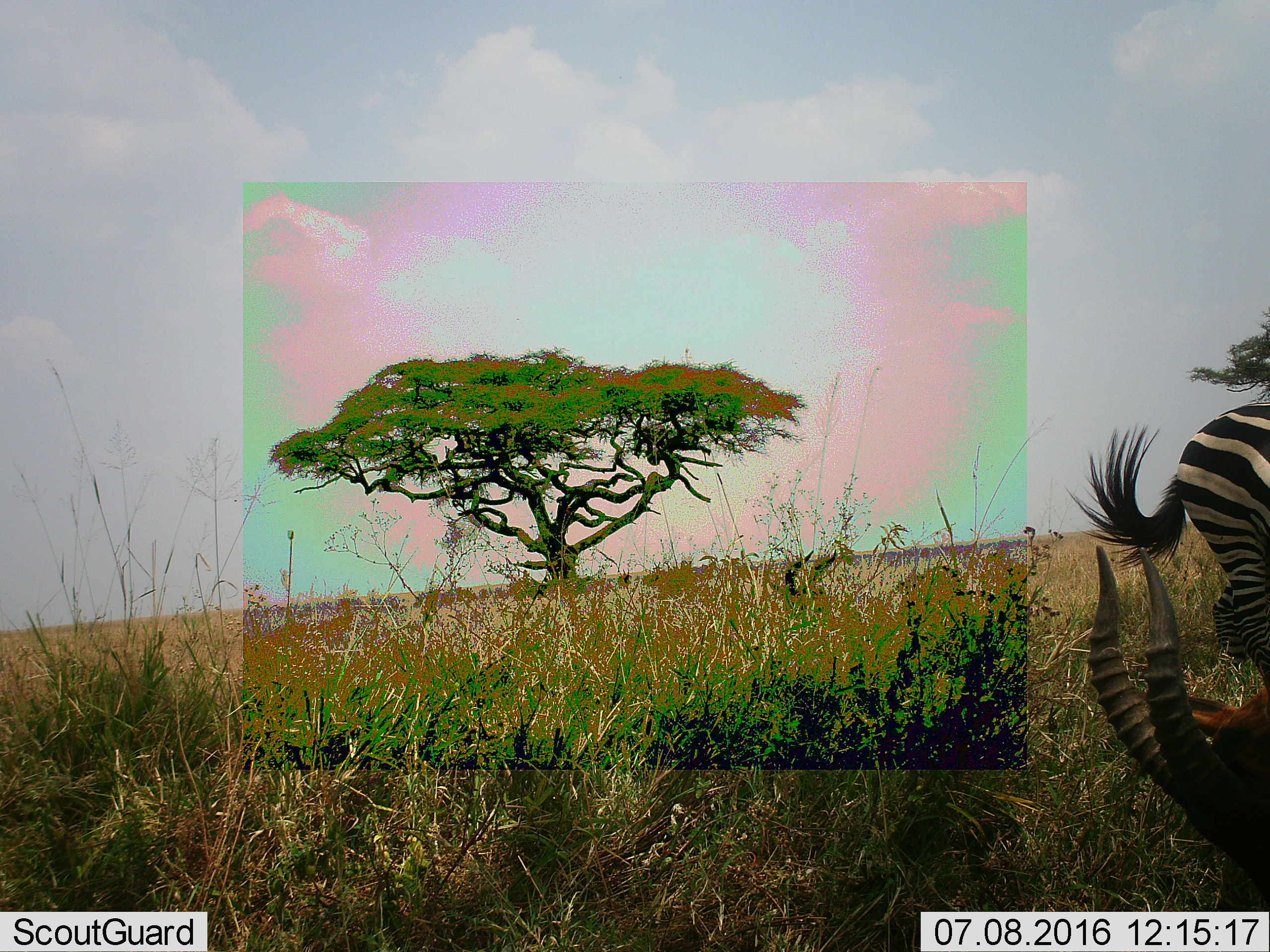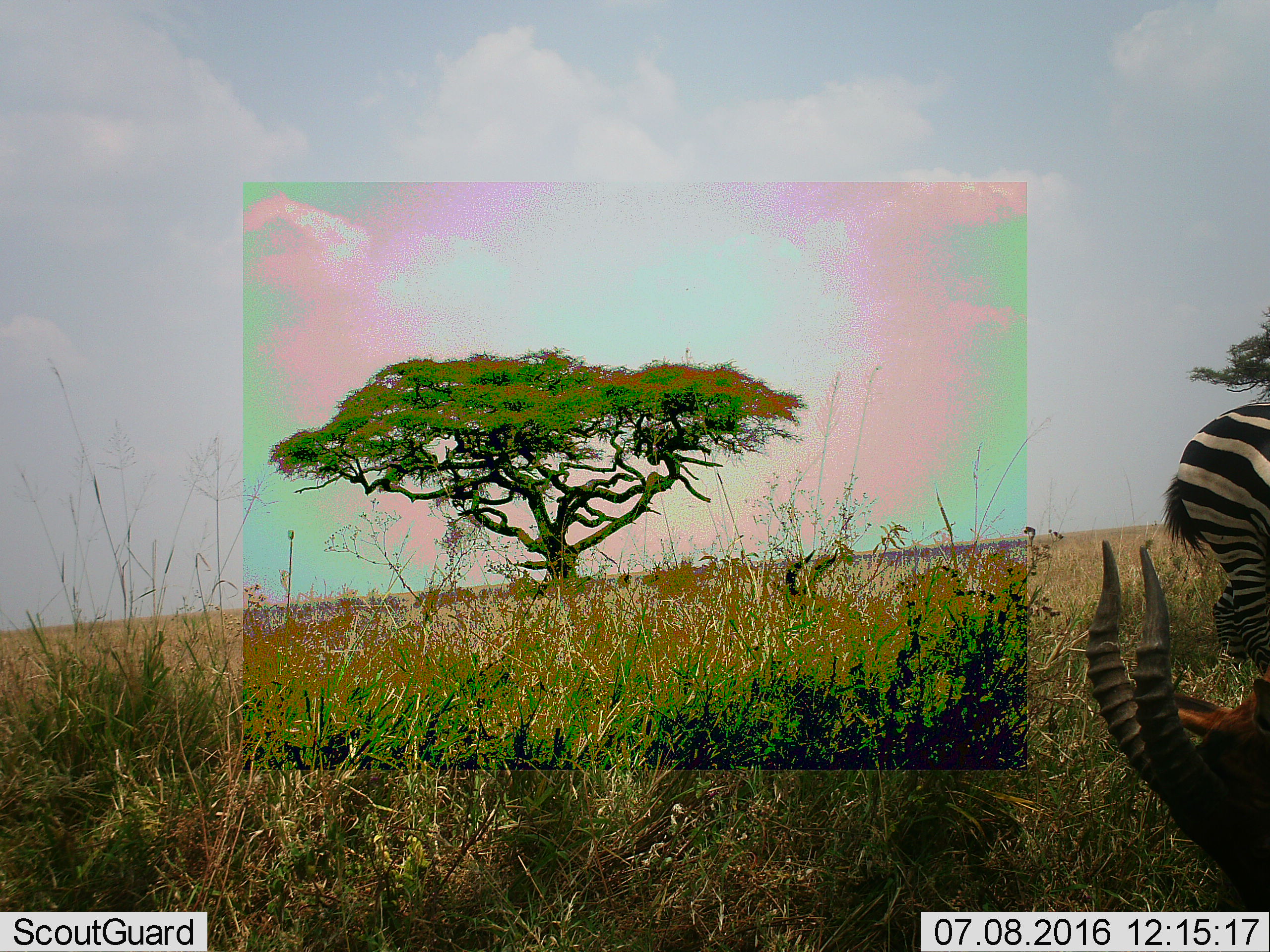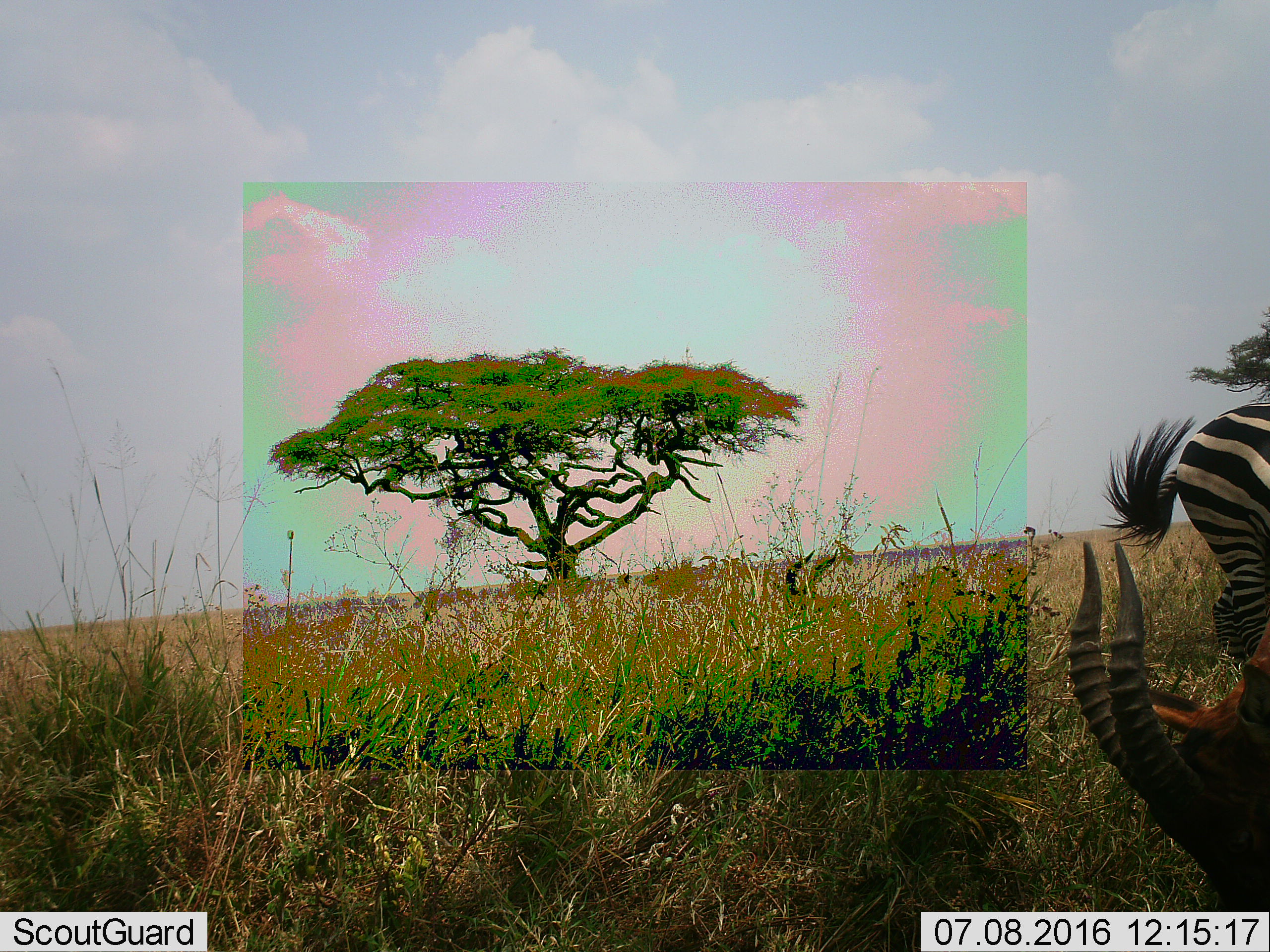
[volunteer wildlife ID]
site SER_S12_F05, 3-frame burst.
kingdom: Animalia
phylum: Chordata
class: Mammalia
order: Perissodactyla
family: Equidae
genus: Equus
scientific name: Equus quagga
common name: plains zebra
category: zebraplains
Zebraplains (plains zebra) (Equus quagga), count 1. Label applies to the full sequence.